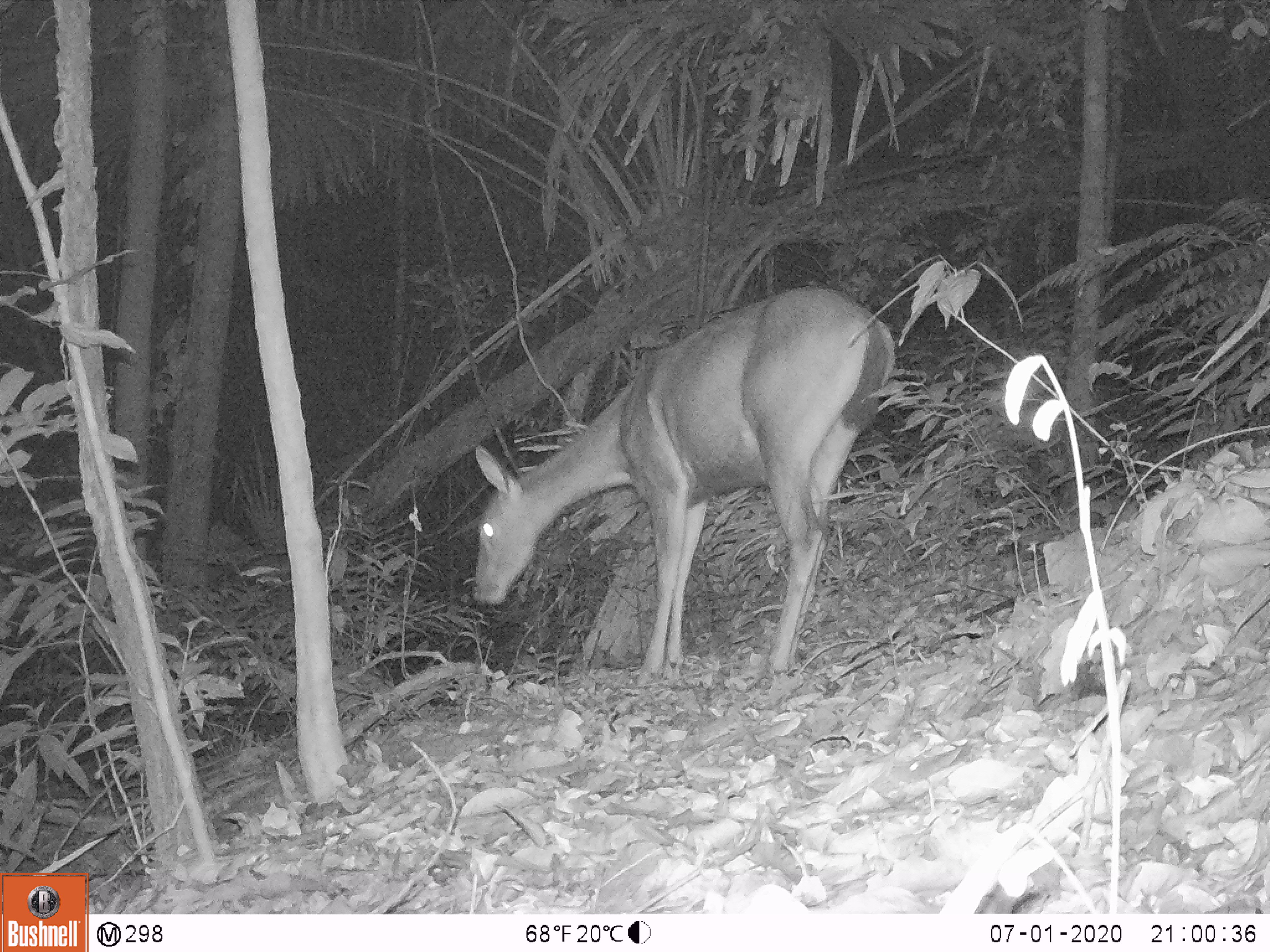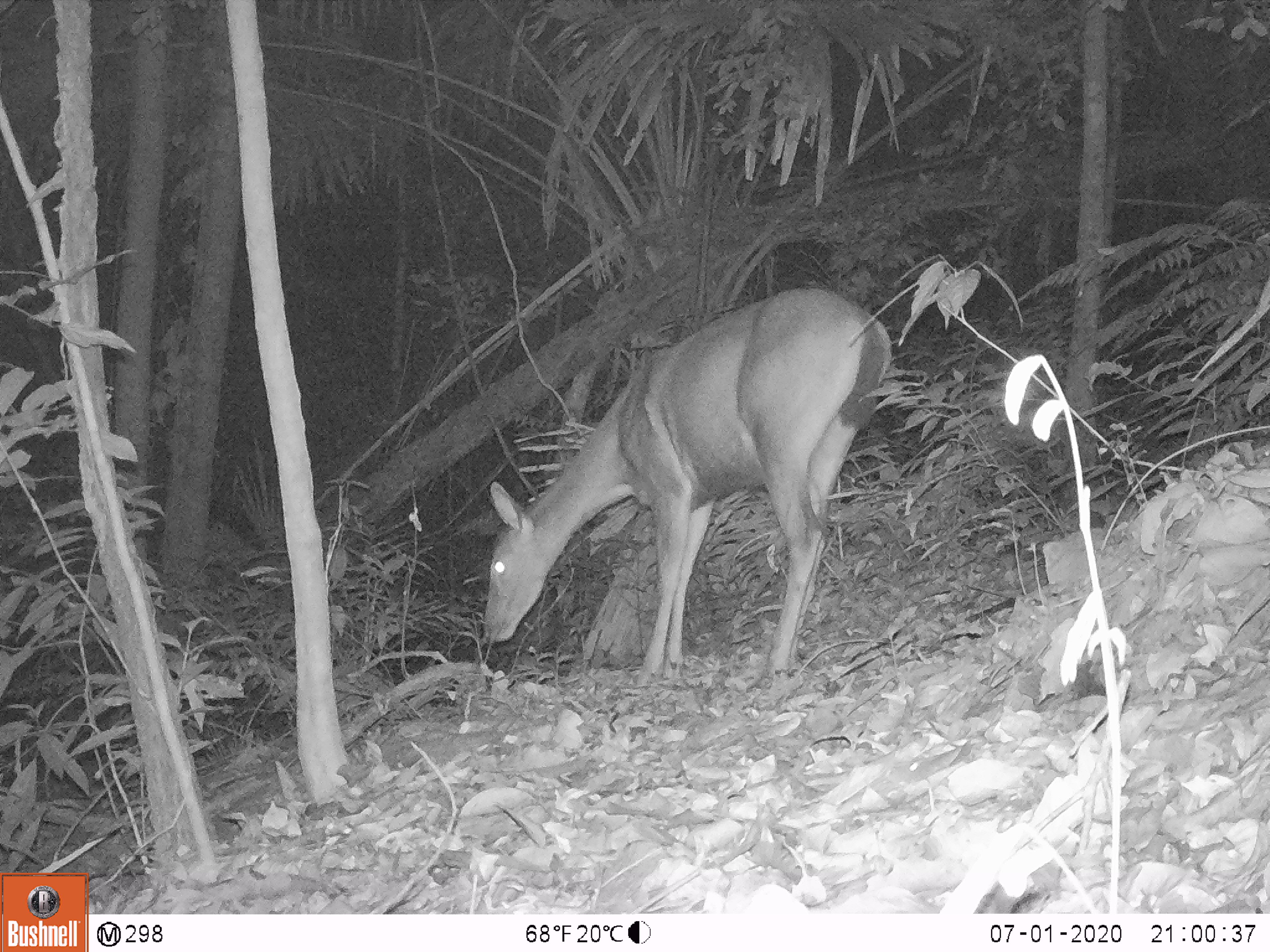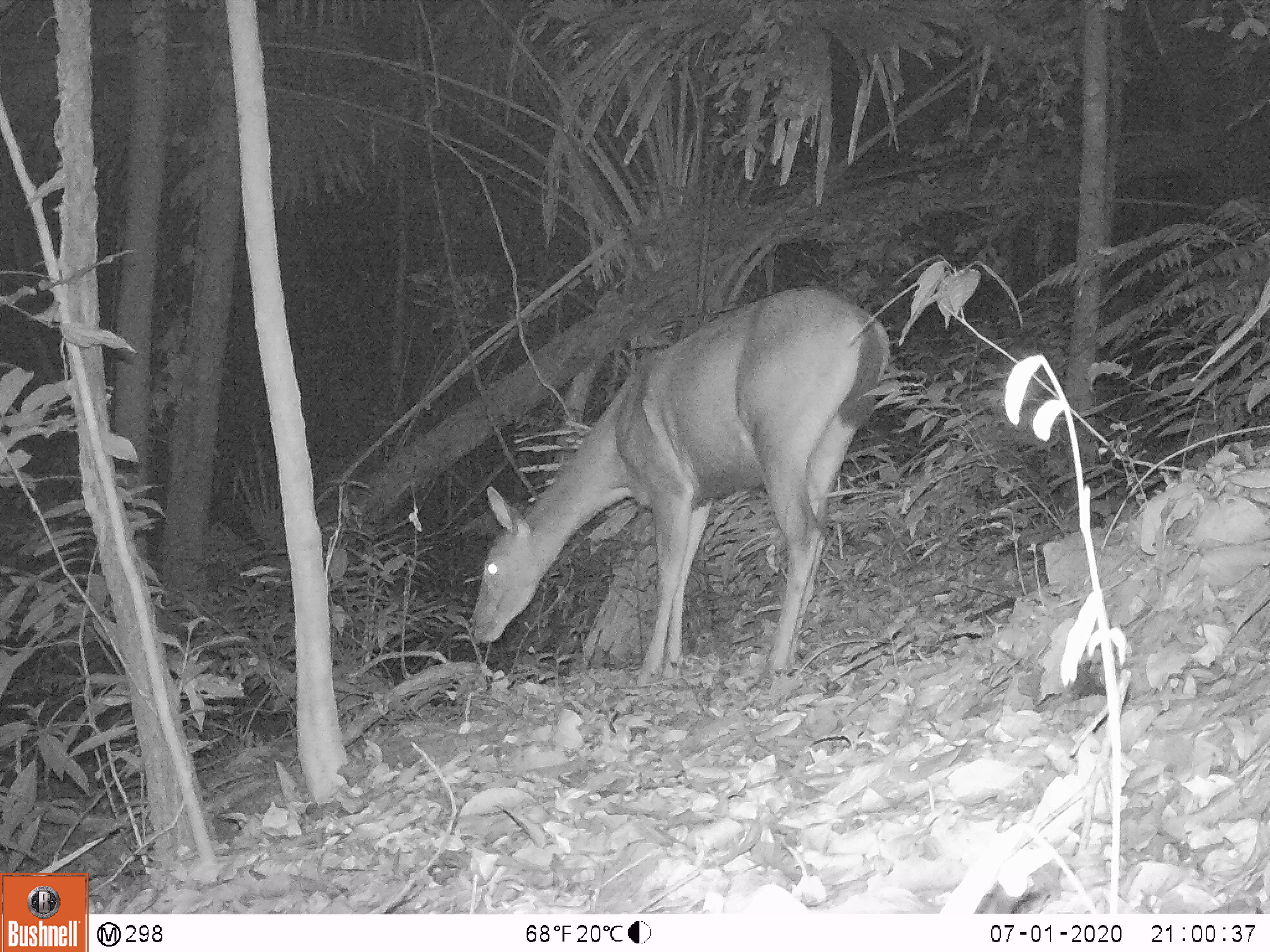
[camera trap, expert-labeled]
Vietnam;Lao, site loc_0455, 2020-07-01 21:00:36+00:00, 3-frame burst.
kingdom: Animalia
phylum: Chordata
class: Mammalia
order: Artiodactyla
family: Cervidae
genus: Rusa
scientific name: Rusa unicolor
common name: sambar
Sambar (Rusa unicolor). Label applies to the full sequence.